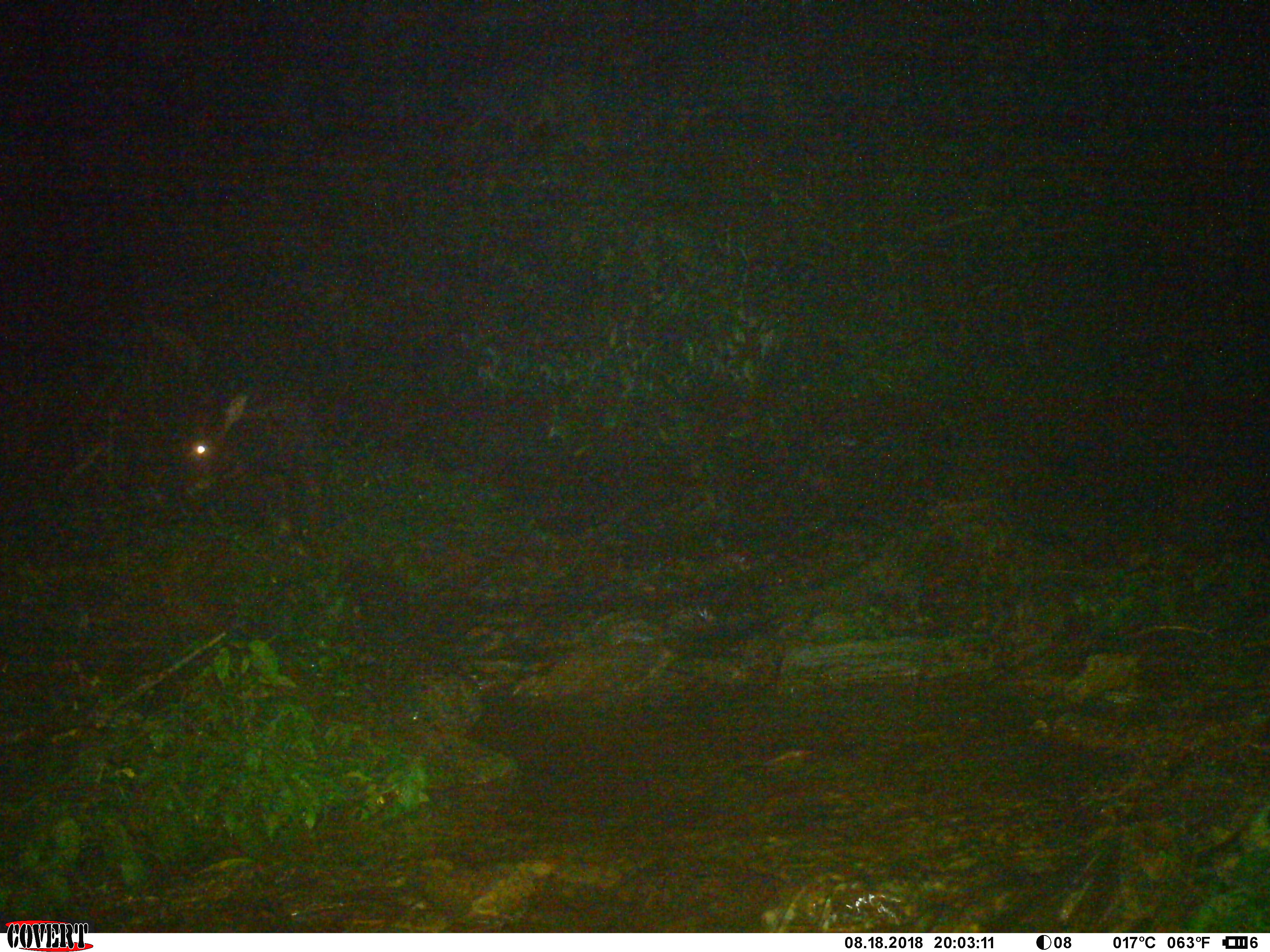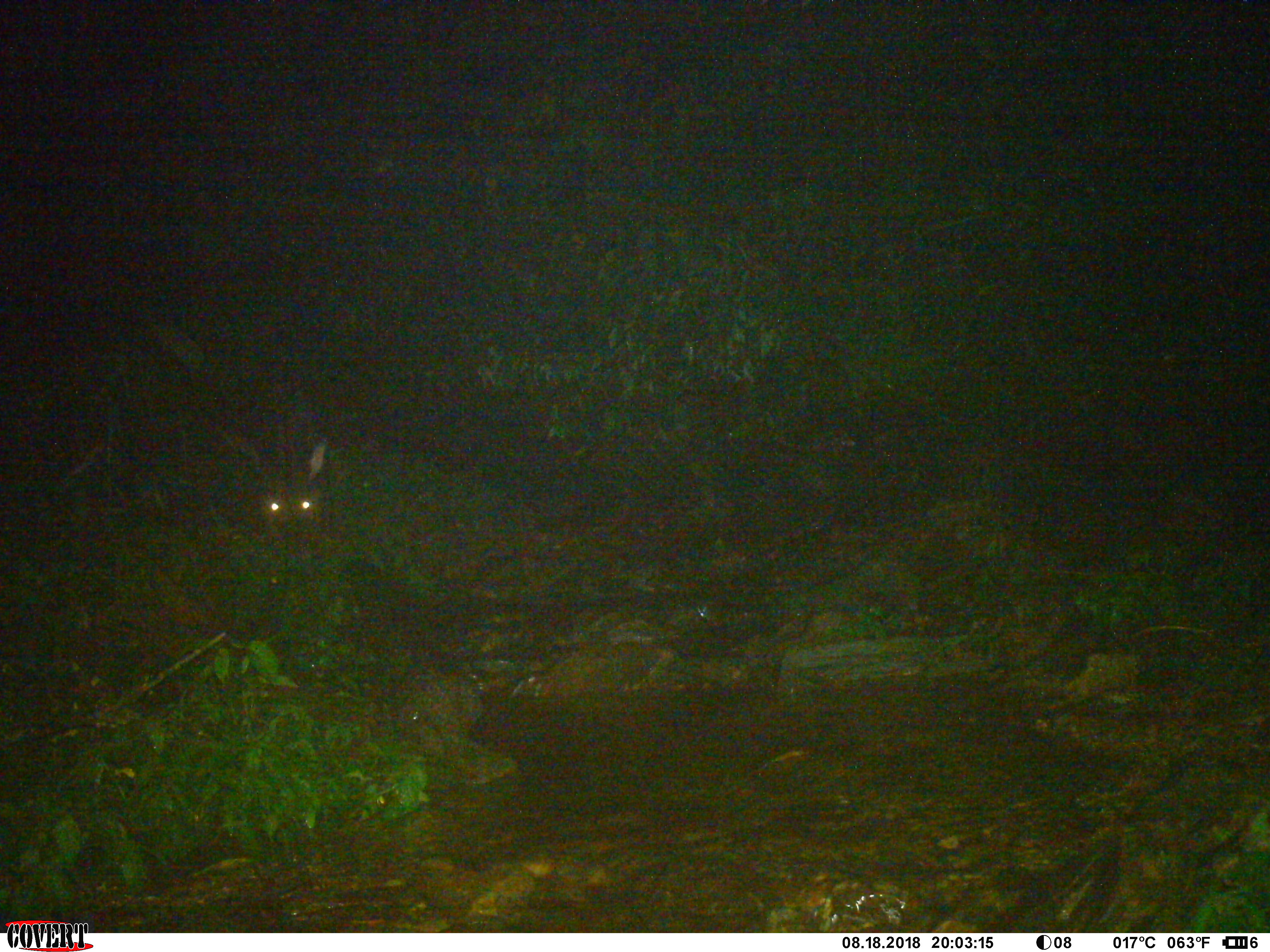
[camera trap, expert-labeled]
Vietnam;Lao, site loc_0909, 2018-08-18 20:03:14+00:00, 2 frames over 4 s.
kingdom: Animalia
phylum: Chordata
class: Mammalia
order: Artiodactyla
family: Bovidae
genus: Capricornis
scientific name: Capricornis sumatraensis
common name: chinese serow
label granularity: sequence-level